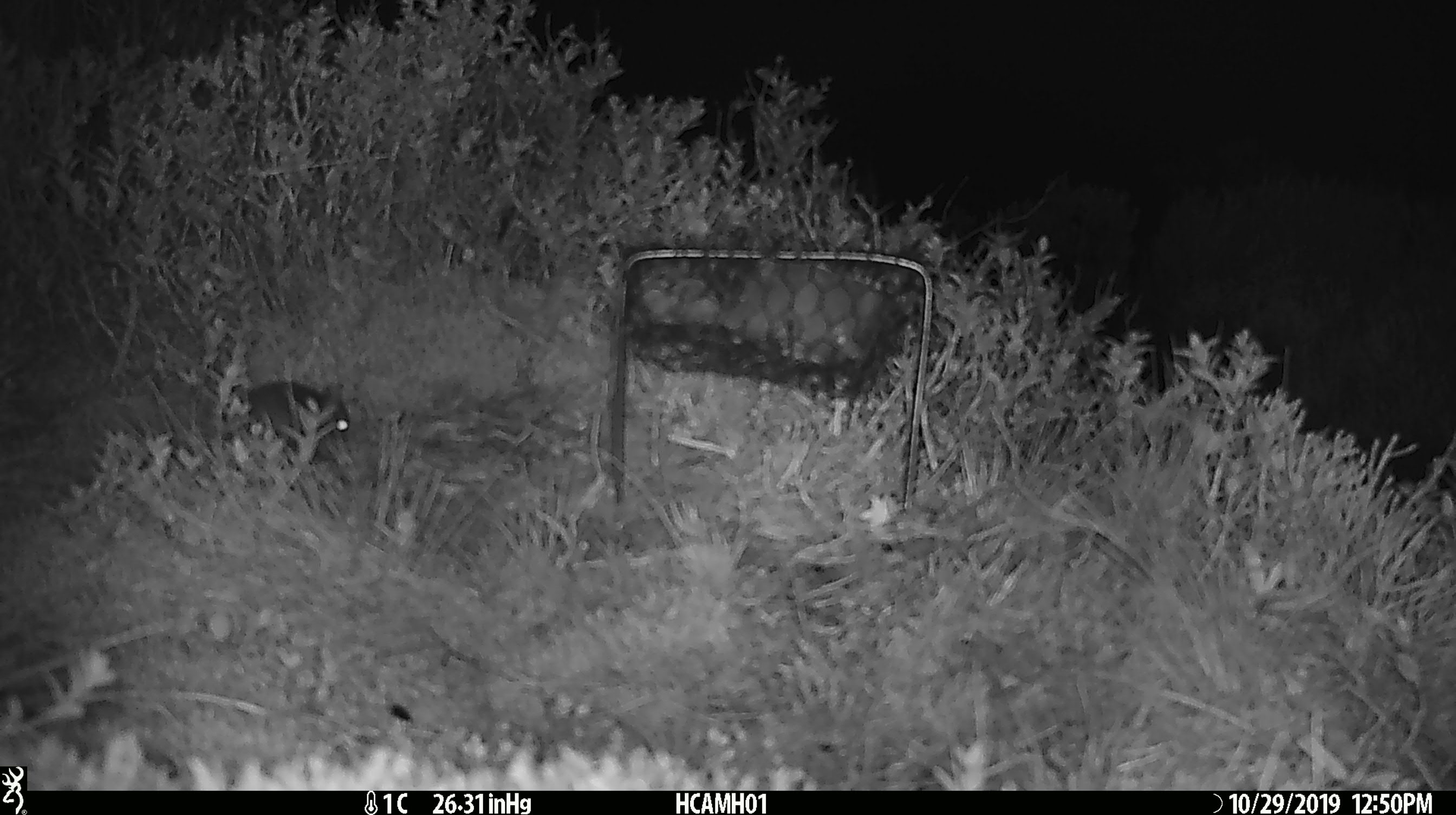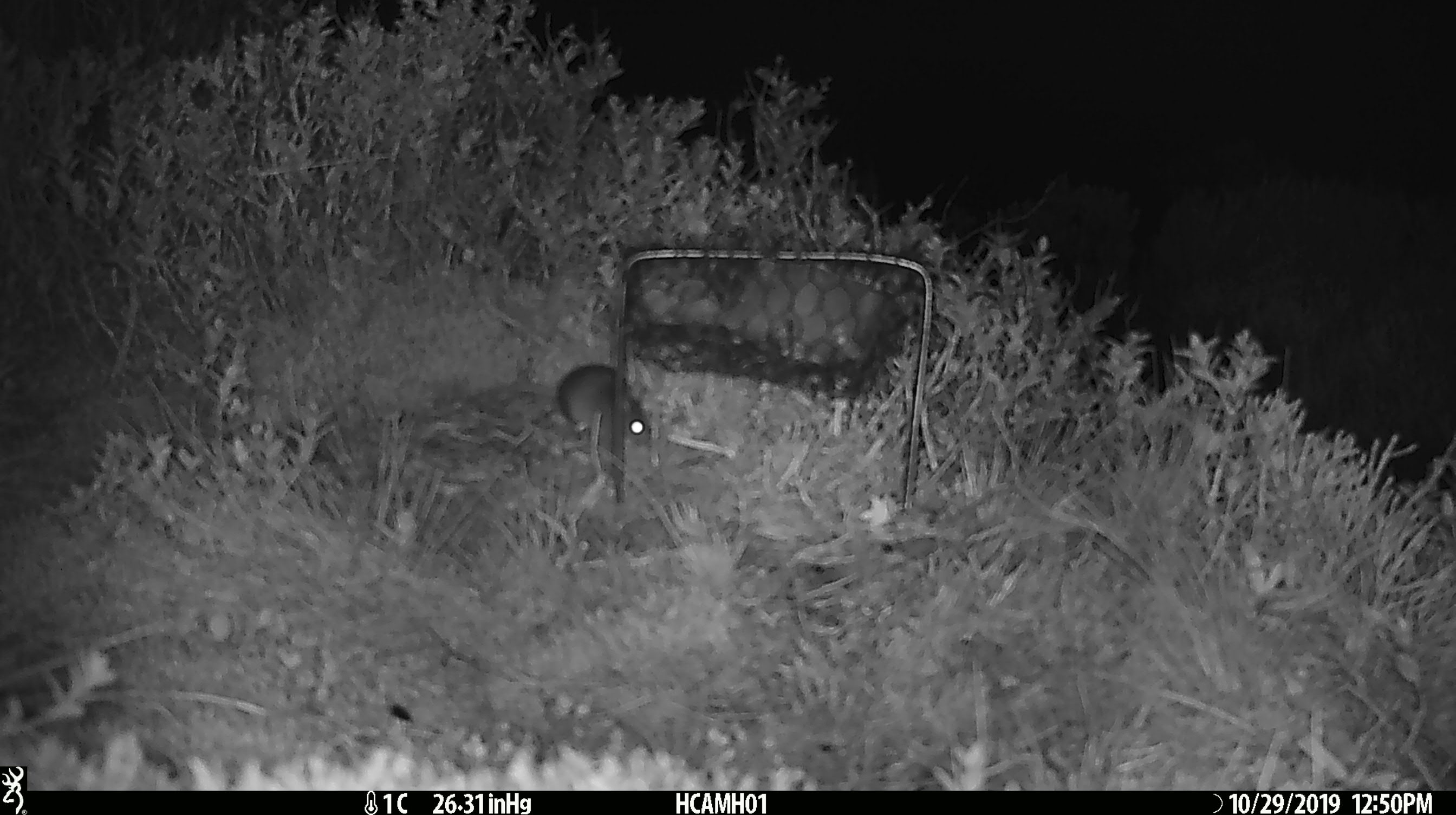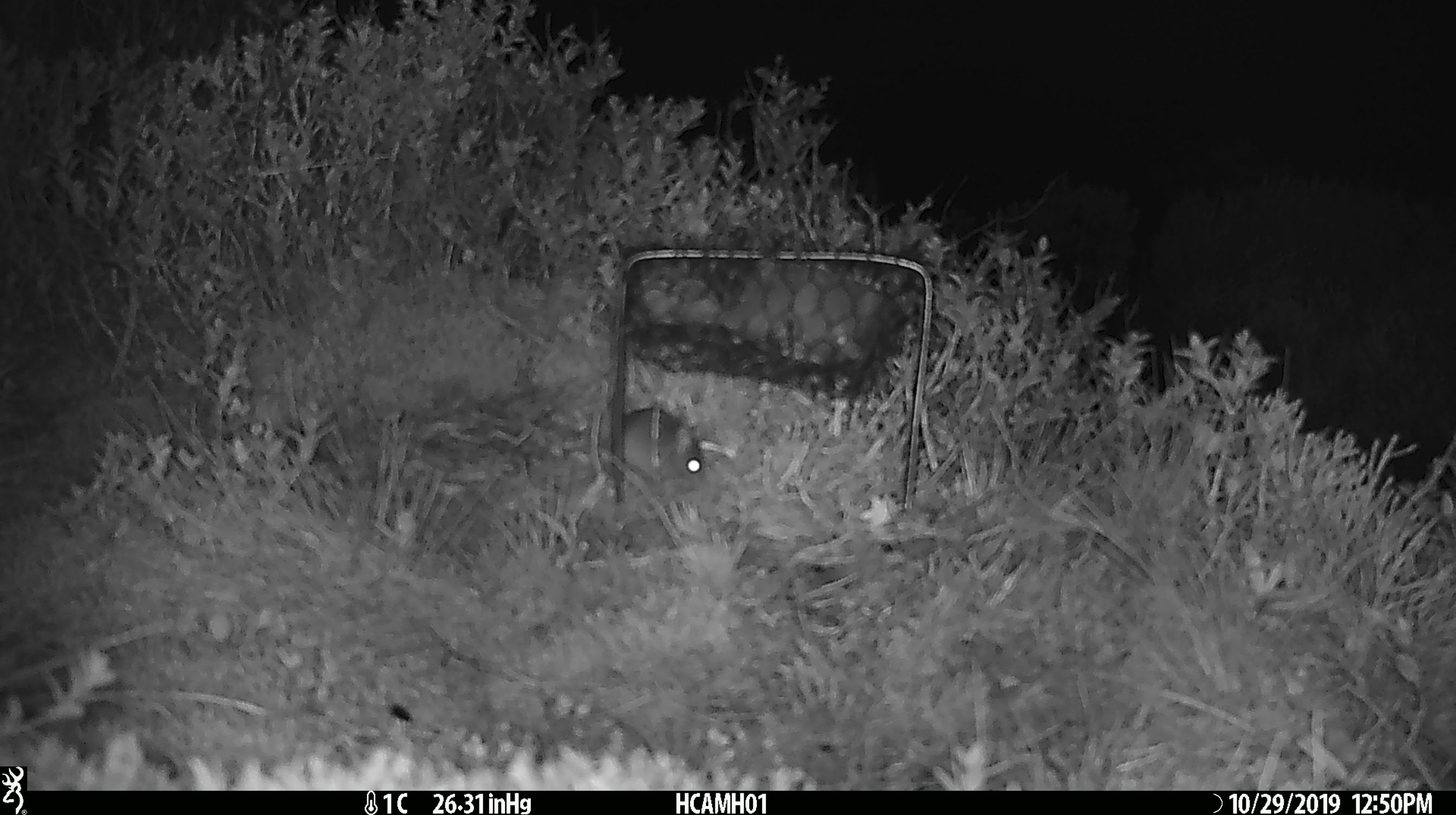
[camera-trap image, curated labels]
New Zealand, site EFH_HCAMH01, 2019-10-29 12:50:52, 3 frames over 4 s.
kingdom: Animalia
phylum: Chordata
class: Mammalia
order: Rodentia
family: Muridae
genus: Mus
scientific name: Mus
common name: mouse